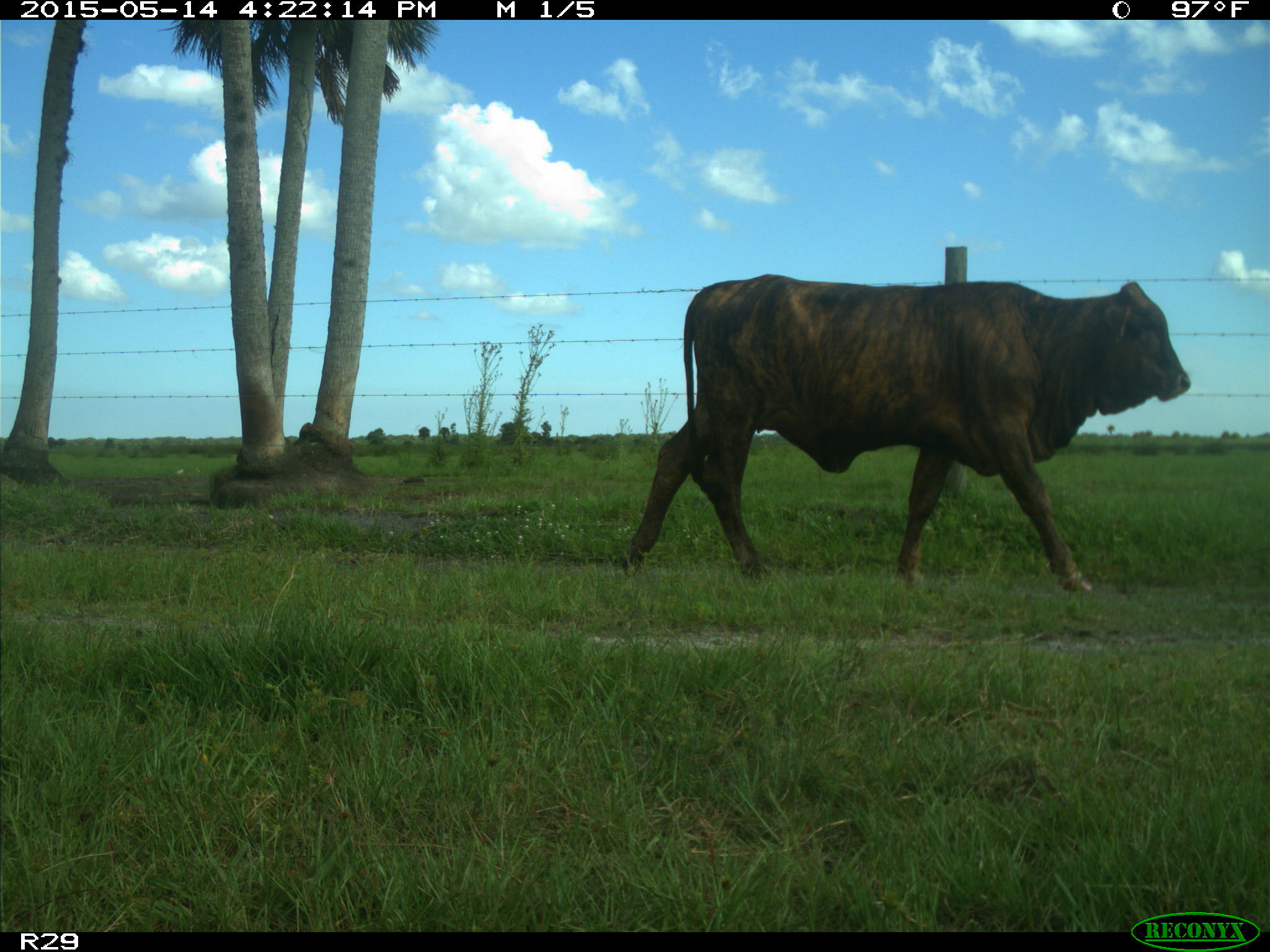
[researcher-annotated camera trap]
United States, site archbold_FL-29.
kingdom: Animalia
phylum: Chordata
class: Mammalia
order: Artiodactyla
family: Bovidae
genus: Bos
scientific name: Bos taurus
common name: domestic cow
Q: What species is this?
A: Bos taurus (domestic cow).